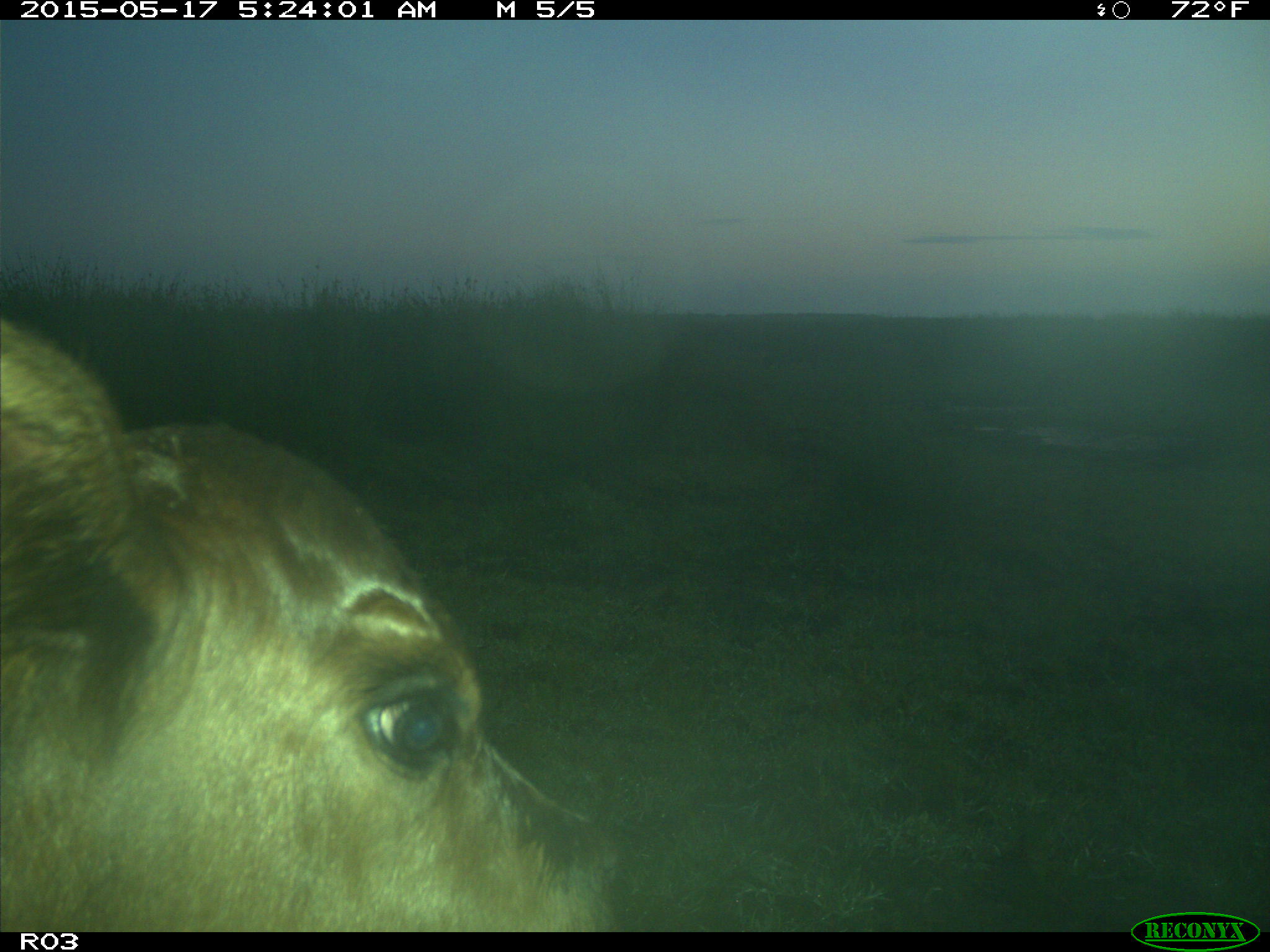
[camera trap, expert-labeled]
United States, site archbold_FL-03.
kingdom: Animalia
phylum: Chordata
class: Mammalia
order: Artiodactyla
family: Bovidae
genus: Bos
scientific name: Bos taurus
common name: domestic cow